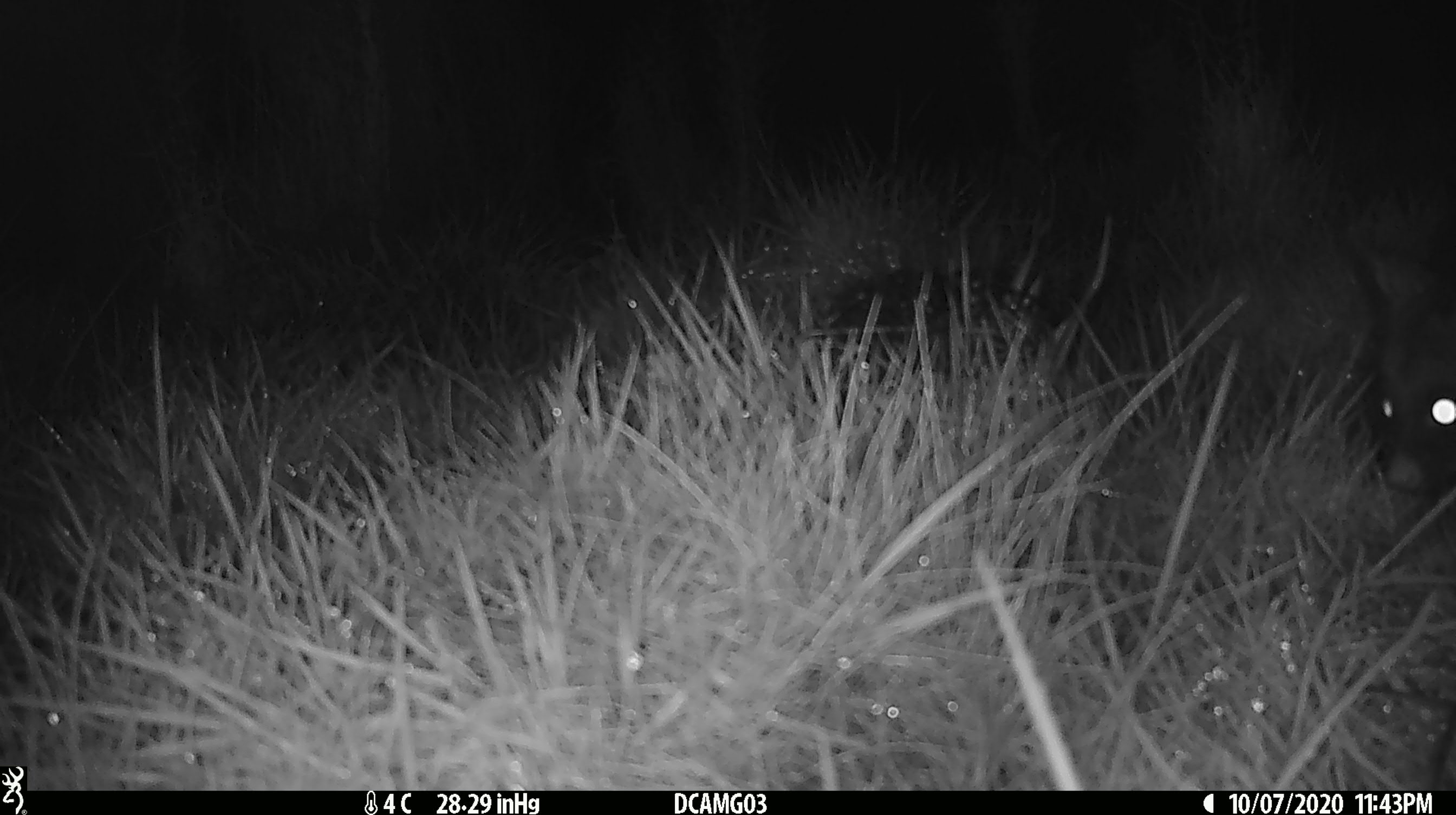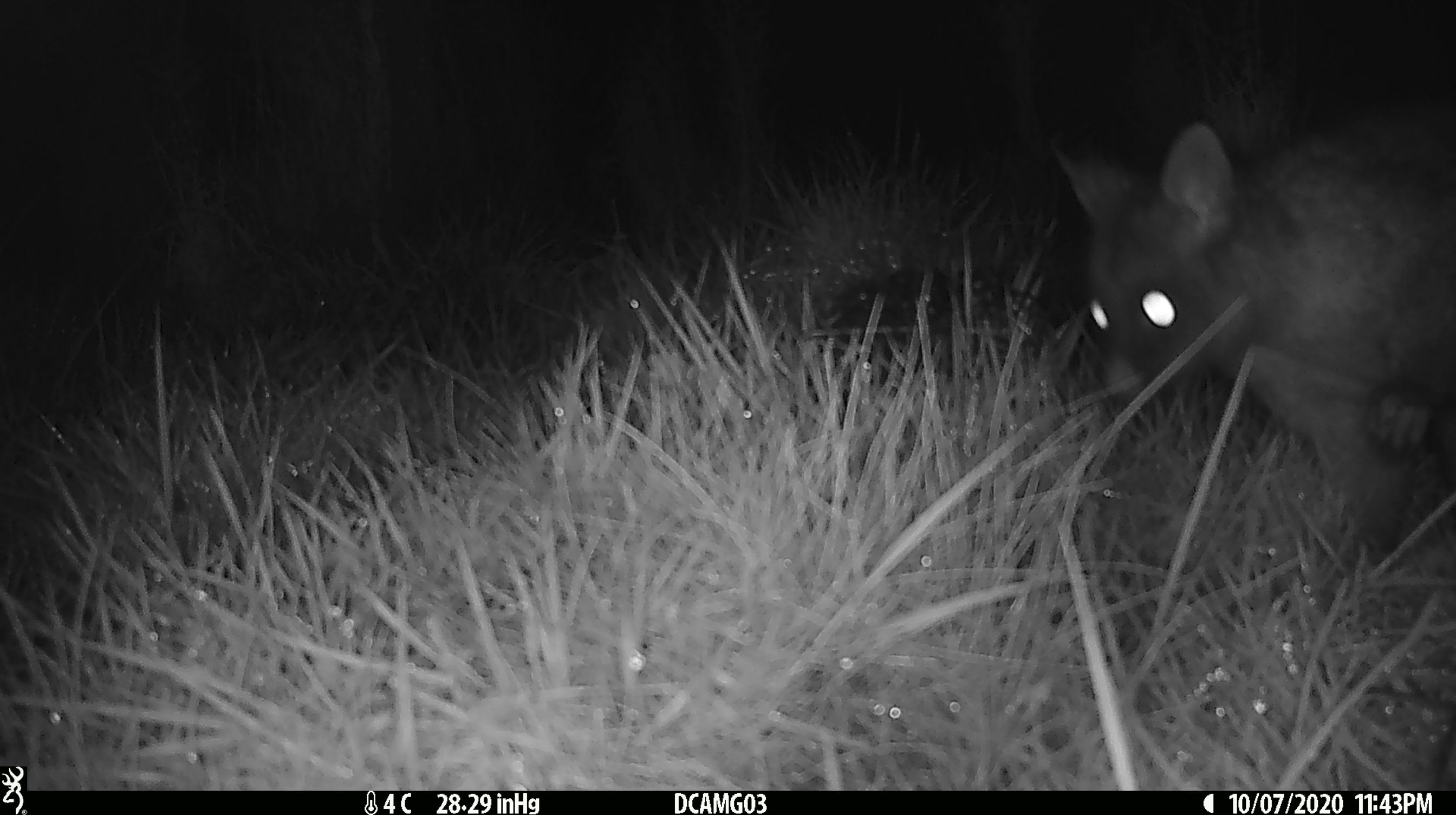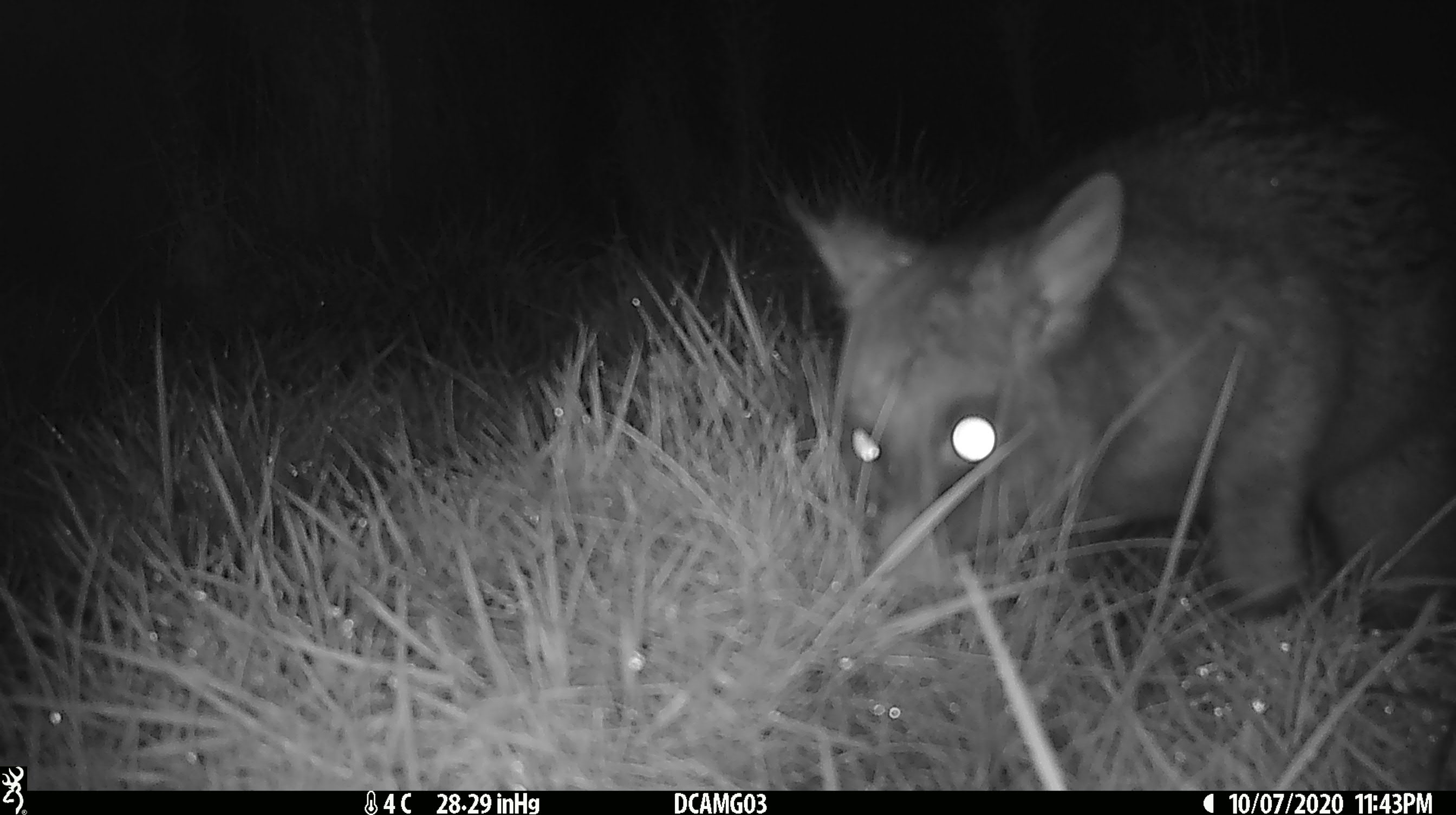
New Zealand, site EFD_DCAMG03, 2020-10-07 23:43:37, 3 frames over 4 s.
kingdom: Animalia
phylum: Chordata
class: Mammalia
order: Diprotodontia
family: Phalangeridae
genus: Trichosurus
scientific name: Trichosurus vulpecula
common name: common brushtail possum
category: possum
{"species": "possum (common brushtail possum) (Trichosurus vulpecula)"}